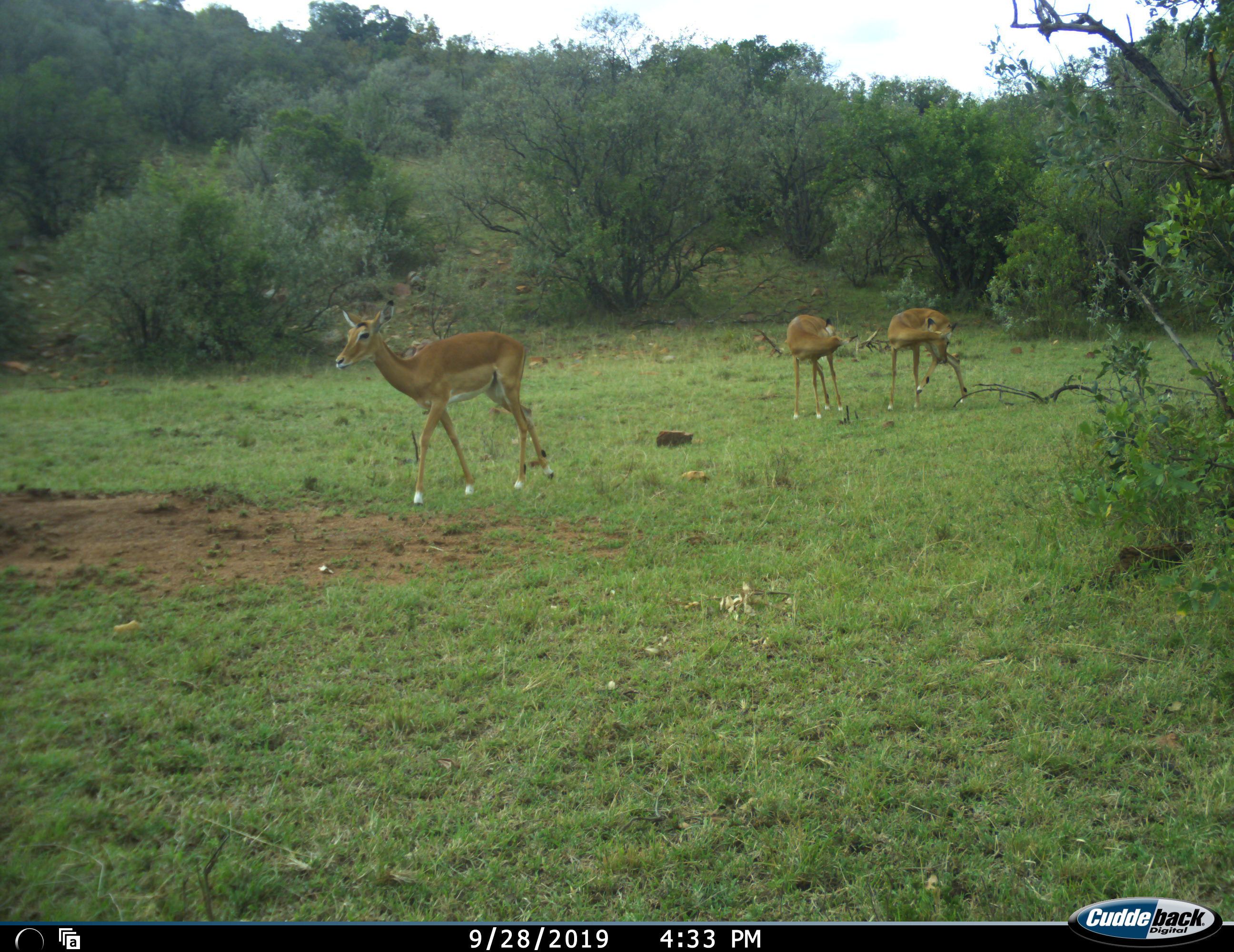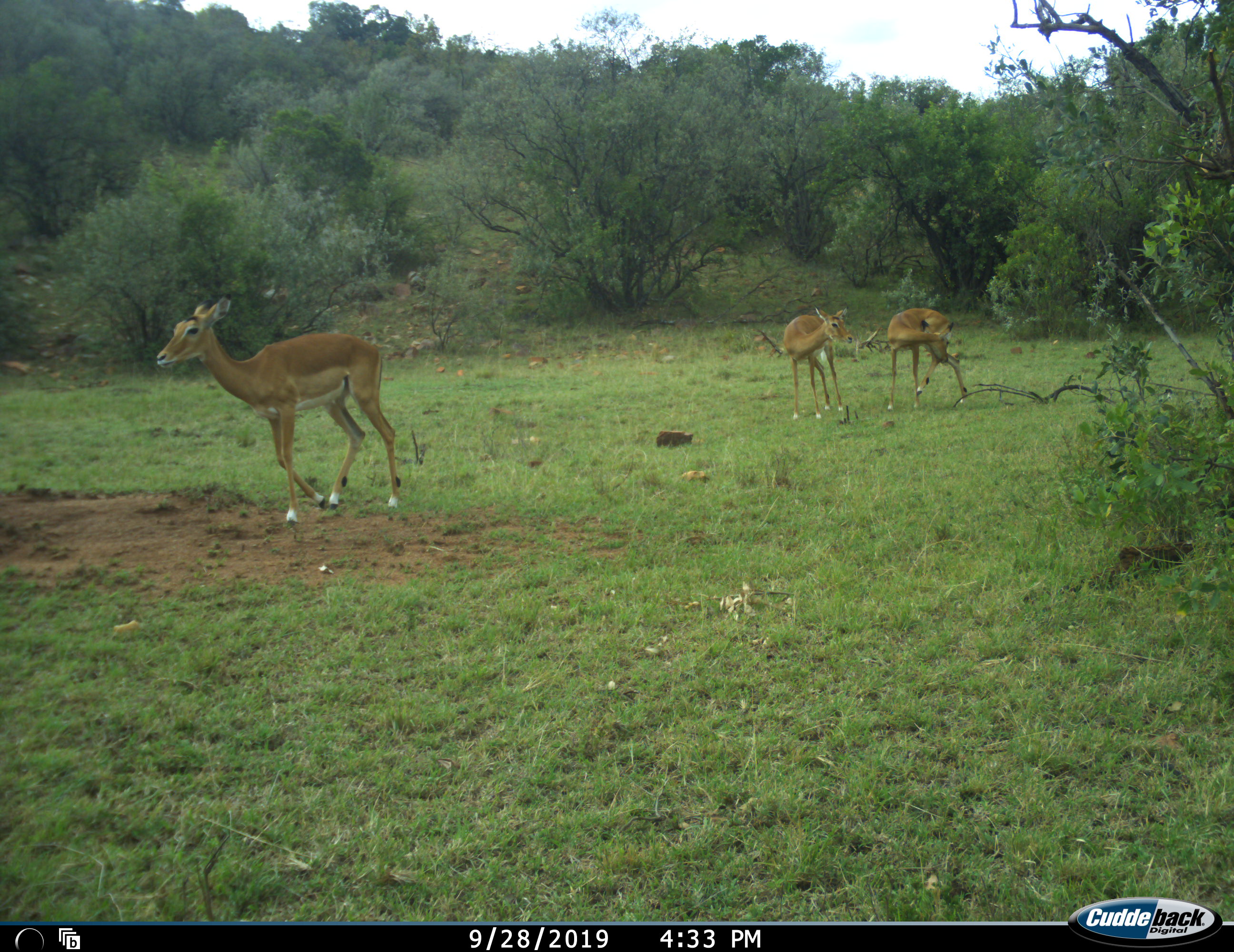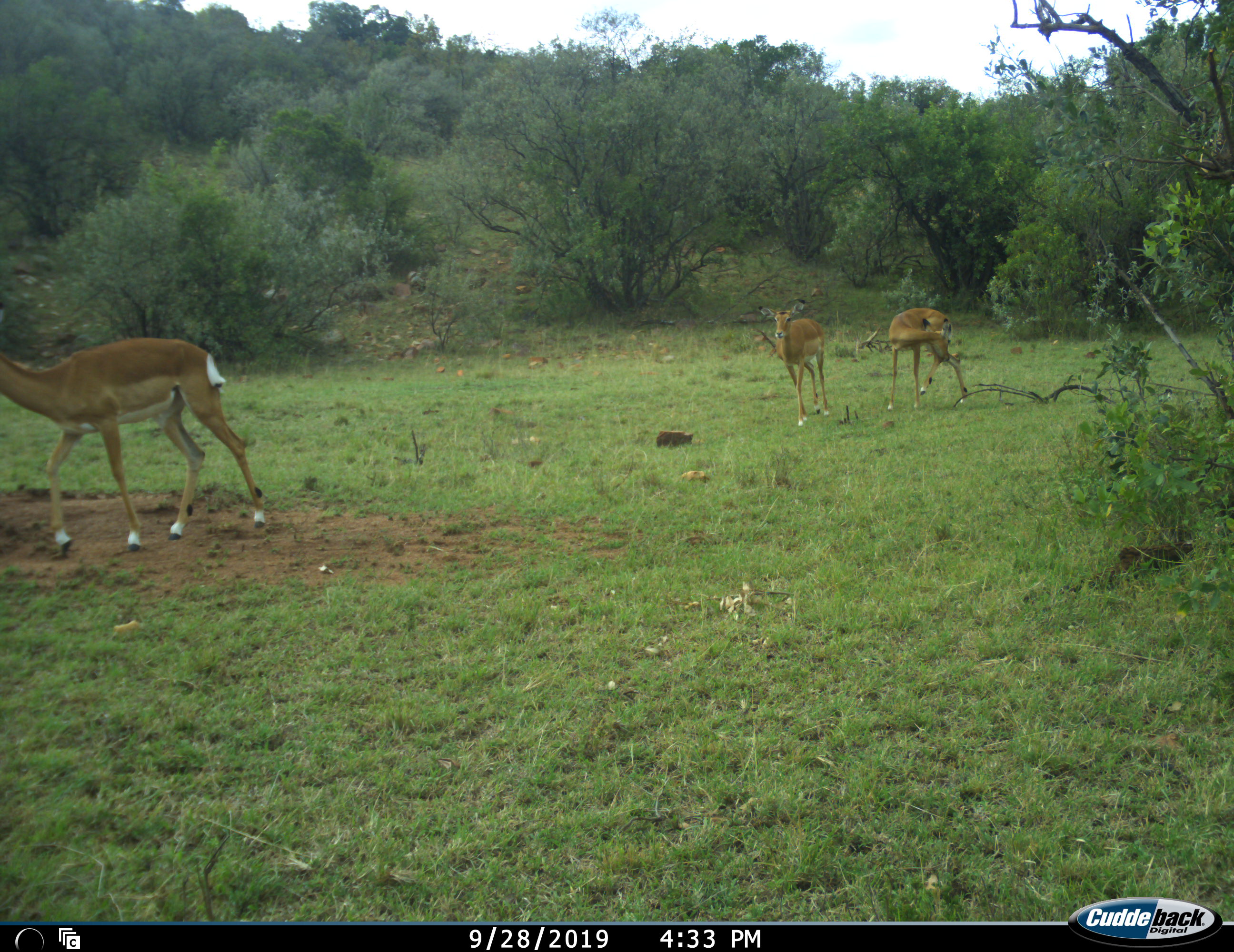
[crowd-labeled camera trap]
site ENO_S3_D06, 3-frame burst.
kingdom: Animalia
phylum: Chordata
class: Mammalia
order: Artiodactyla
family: Bovidae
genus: Aepyceros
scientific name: Aepyceros melampus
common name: impala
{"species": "impala (Aepyceros melampus)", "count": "3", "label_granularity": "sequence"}